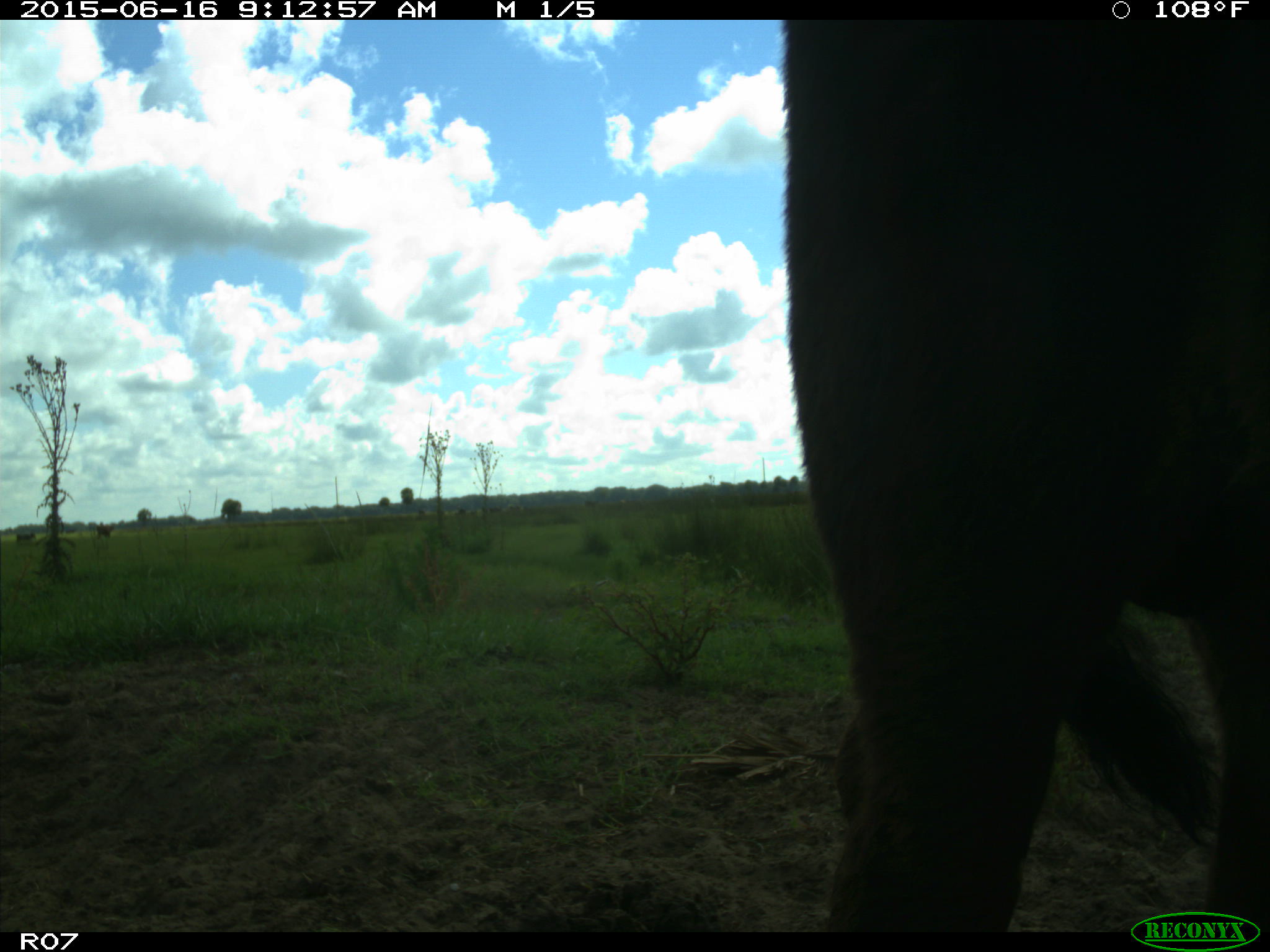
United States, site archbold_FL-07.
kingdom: Animalia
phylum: Chordata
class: Mammalia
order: Artiodactyla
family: Bovidae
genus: Bos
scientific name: Bos taurus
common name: domestic cow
Bos taurus (domestic cow).